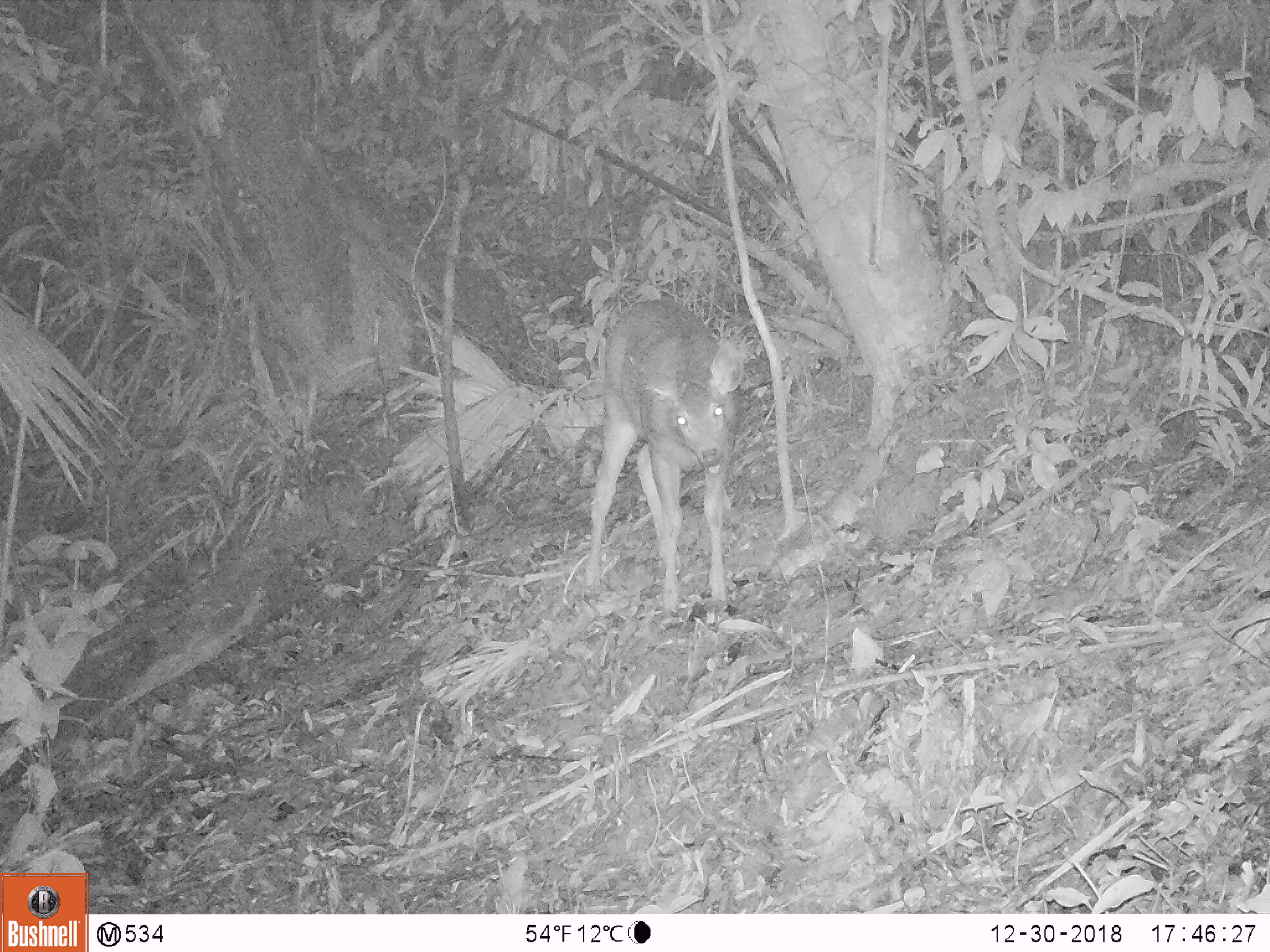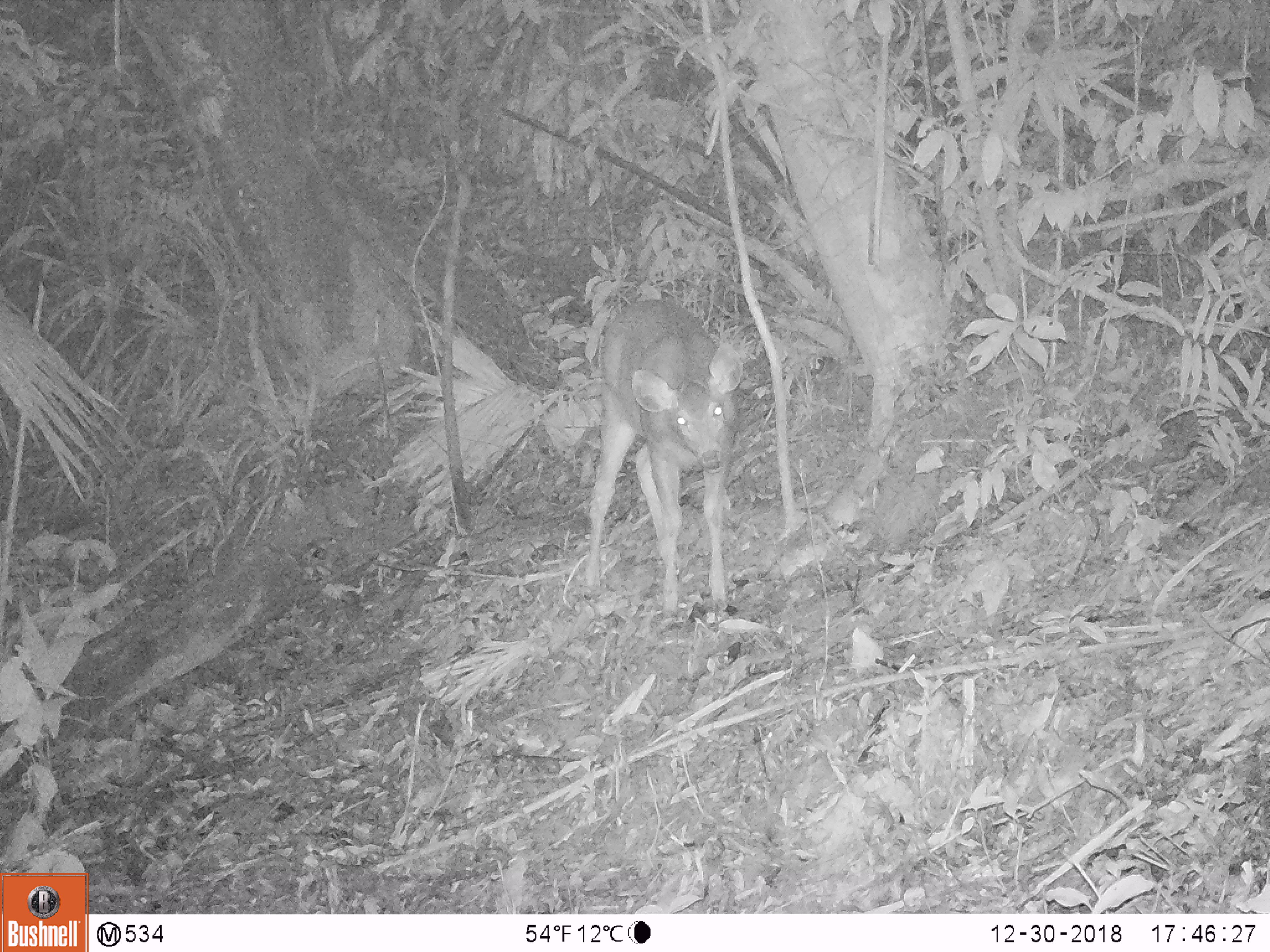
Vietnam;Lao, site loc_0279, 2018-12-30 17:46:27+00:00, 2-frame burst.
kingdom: Animalia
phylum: Chordata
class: Mammalia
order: Artiodactyla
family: Cervidae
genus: Rusa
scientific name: Rusa unicolor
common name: sambar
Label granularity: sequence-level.